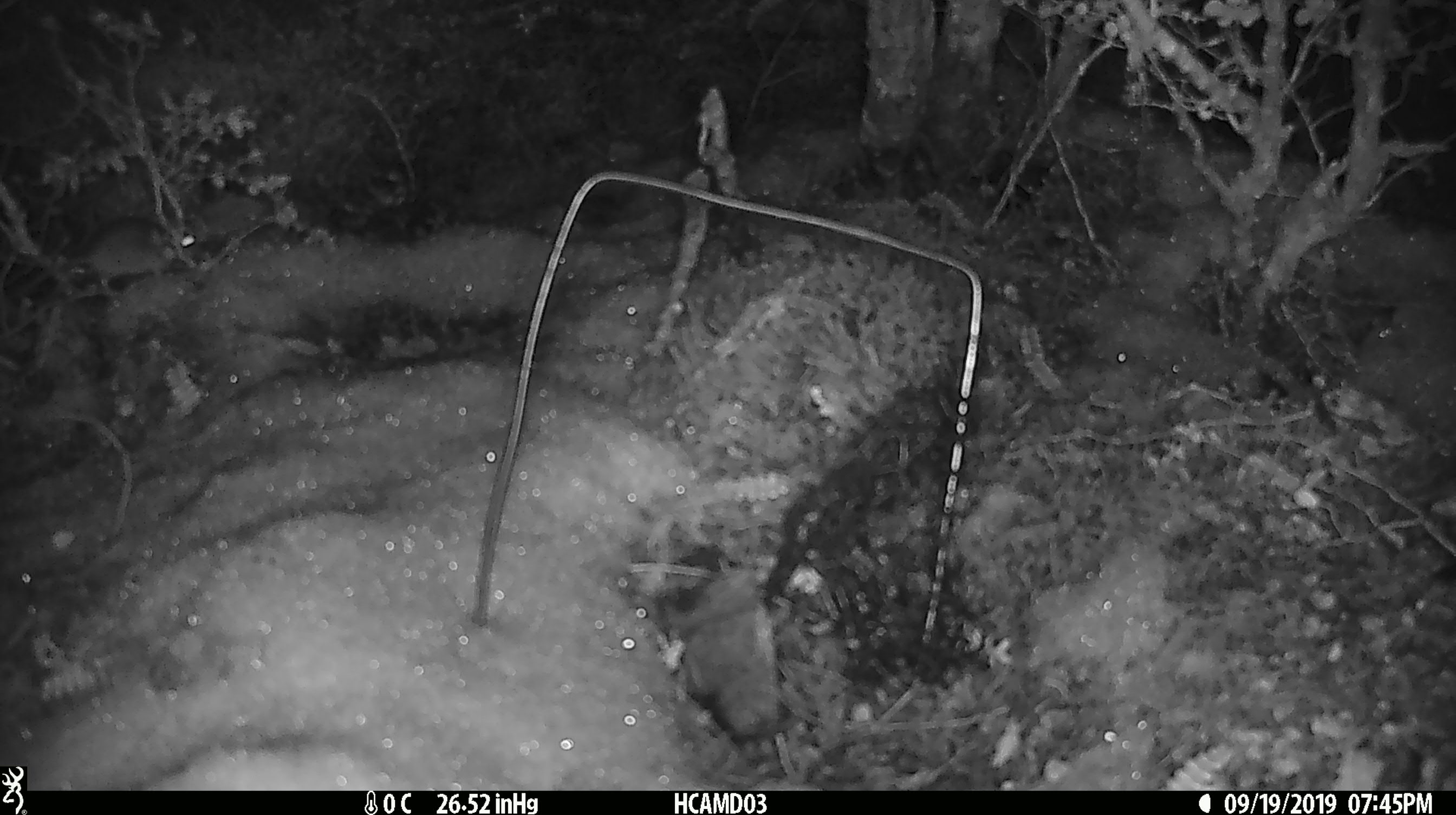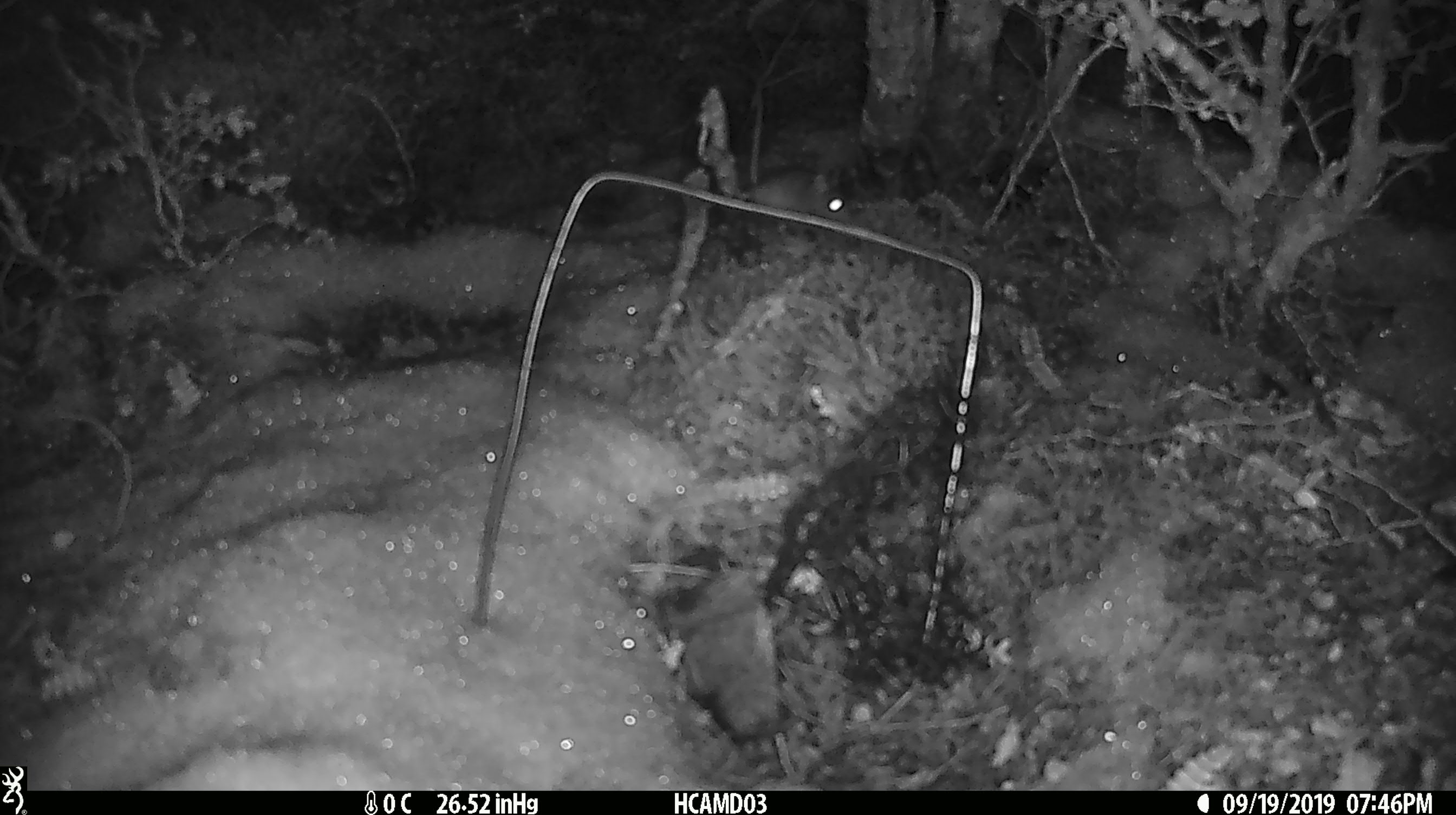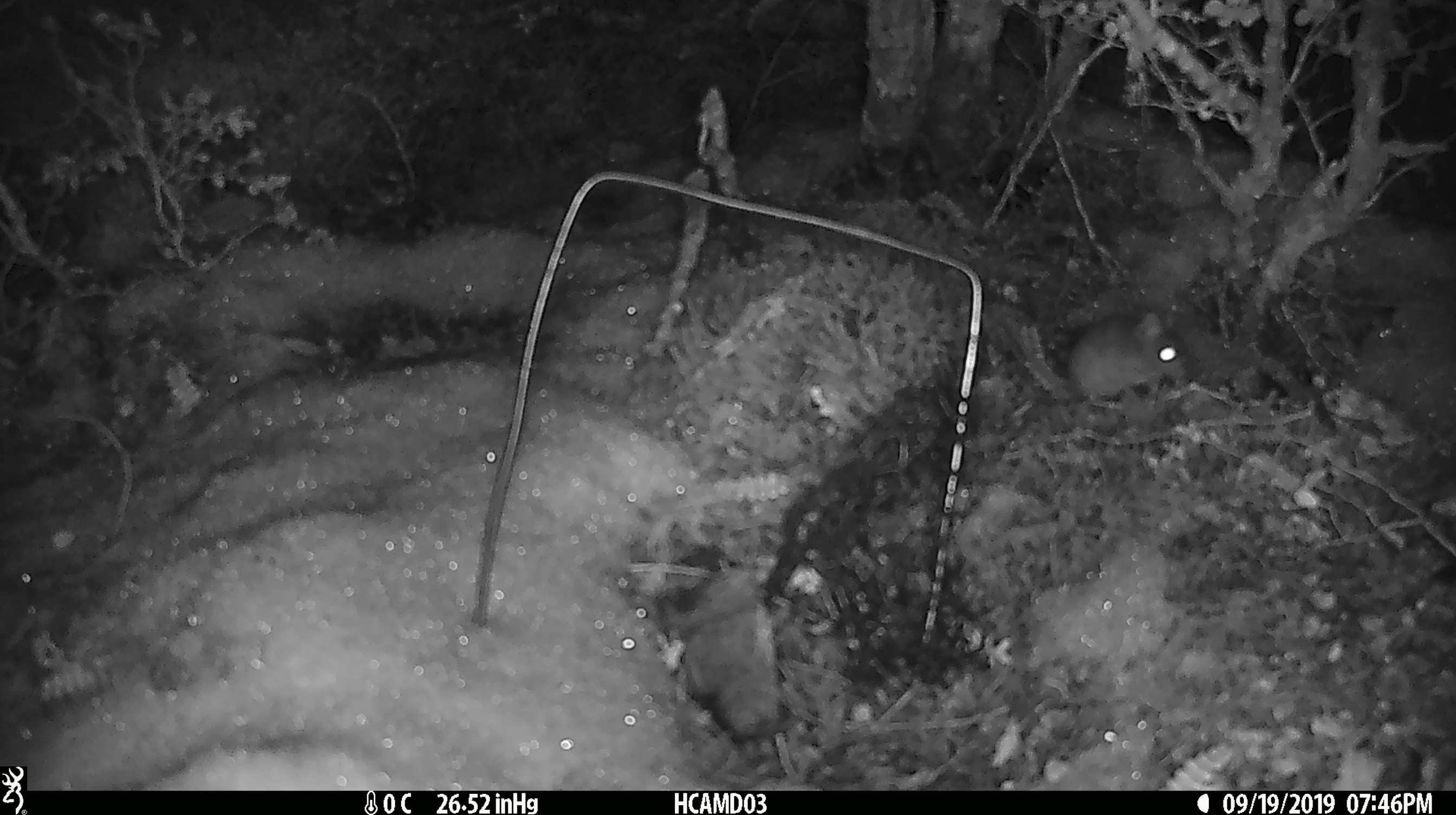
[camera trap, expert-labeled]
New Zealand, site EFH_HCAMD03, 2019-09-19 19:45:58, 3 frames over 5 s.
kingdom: Animalia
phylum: Chordata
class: Mammalia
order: Rodentia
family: Muridae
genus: Mus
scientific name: Mus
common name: mouse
Mouse (Mus).